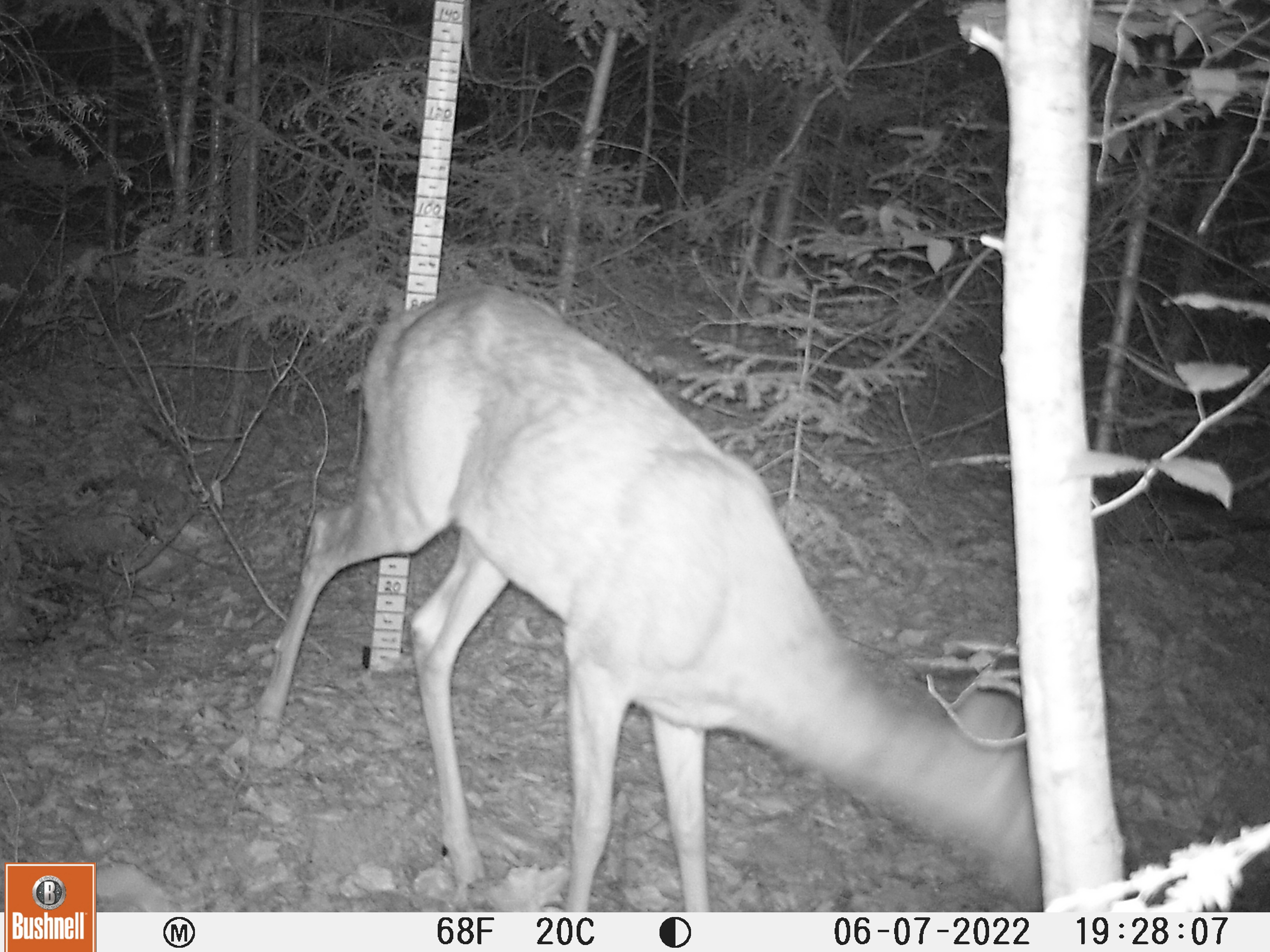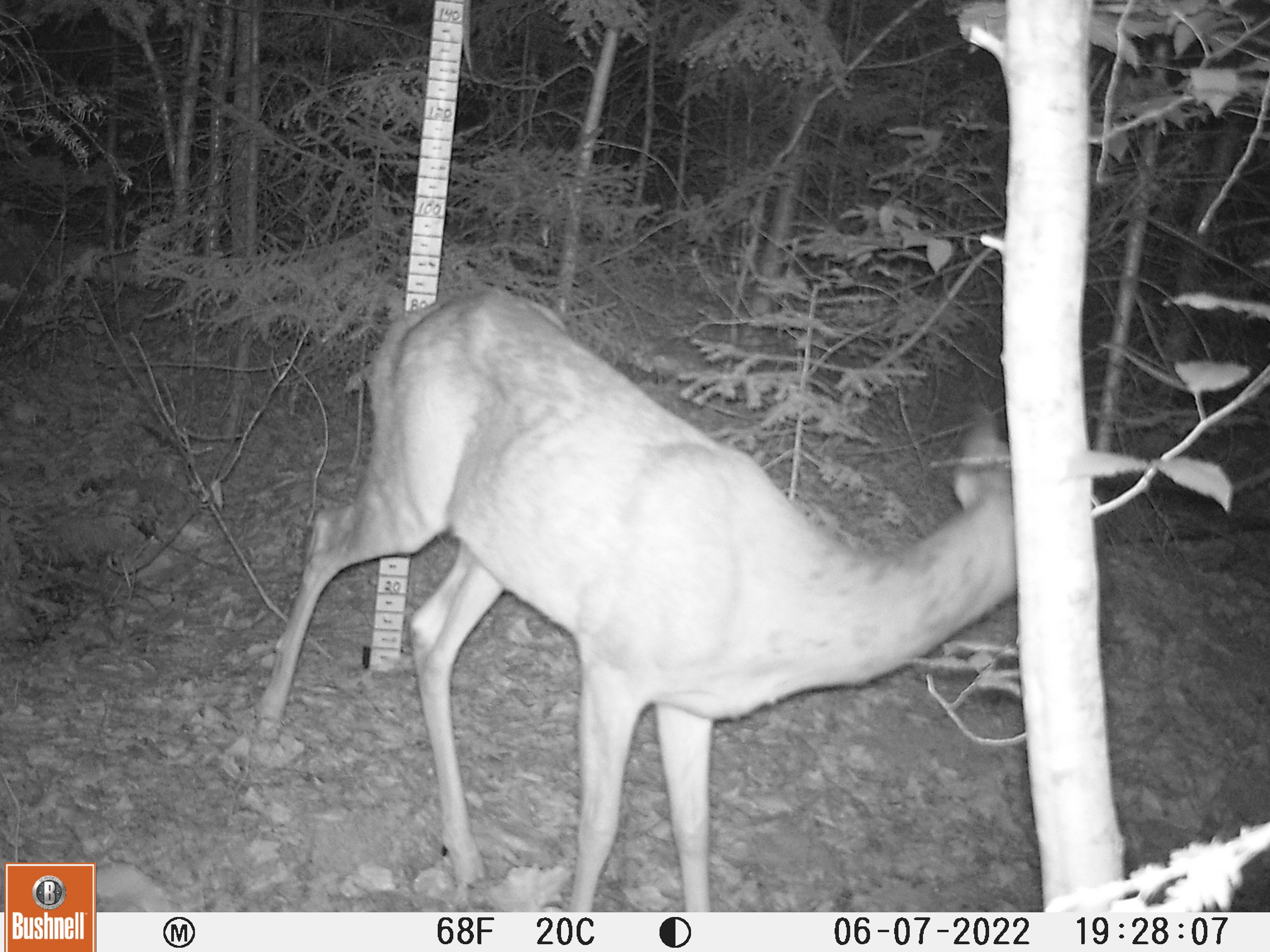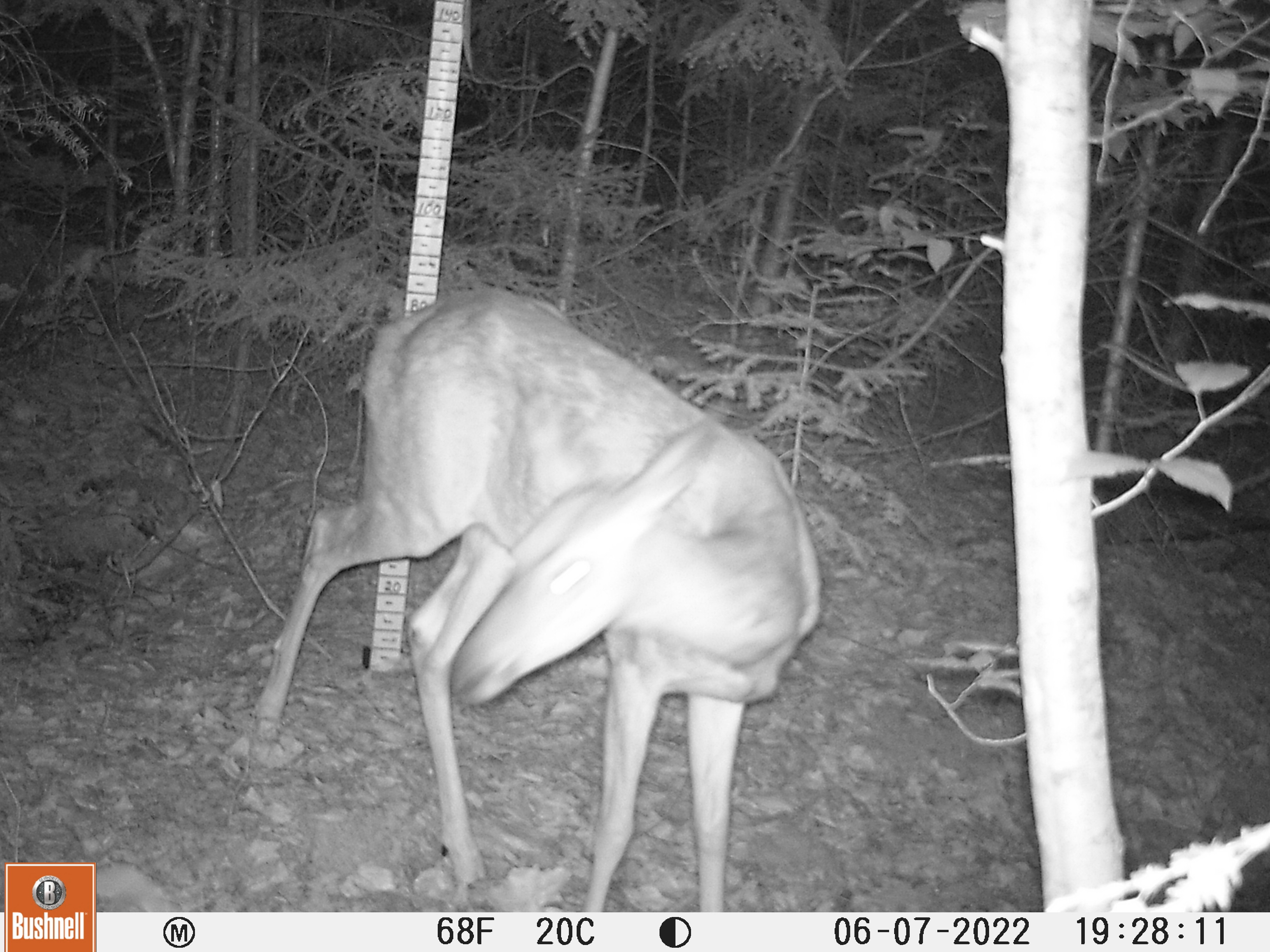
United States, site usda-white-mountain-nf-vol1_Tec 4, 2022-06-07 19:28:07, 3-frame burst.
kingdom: Animalia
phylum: Chordata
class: Mammalia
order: Artiodactyla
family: Cervidae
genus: Odocoileus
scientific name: Odocoileus virginianus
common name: white-tailed deer